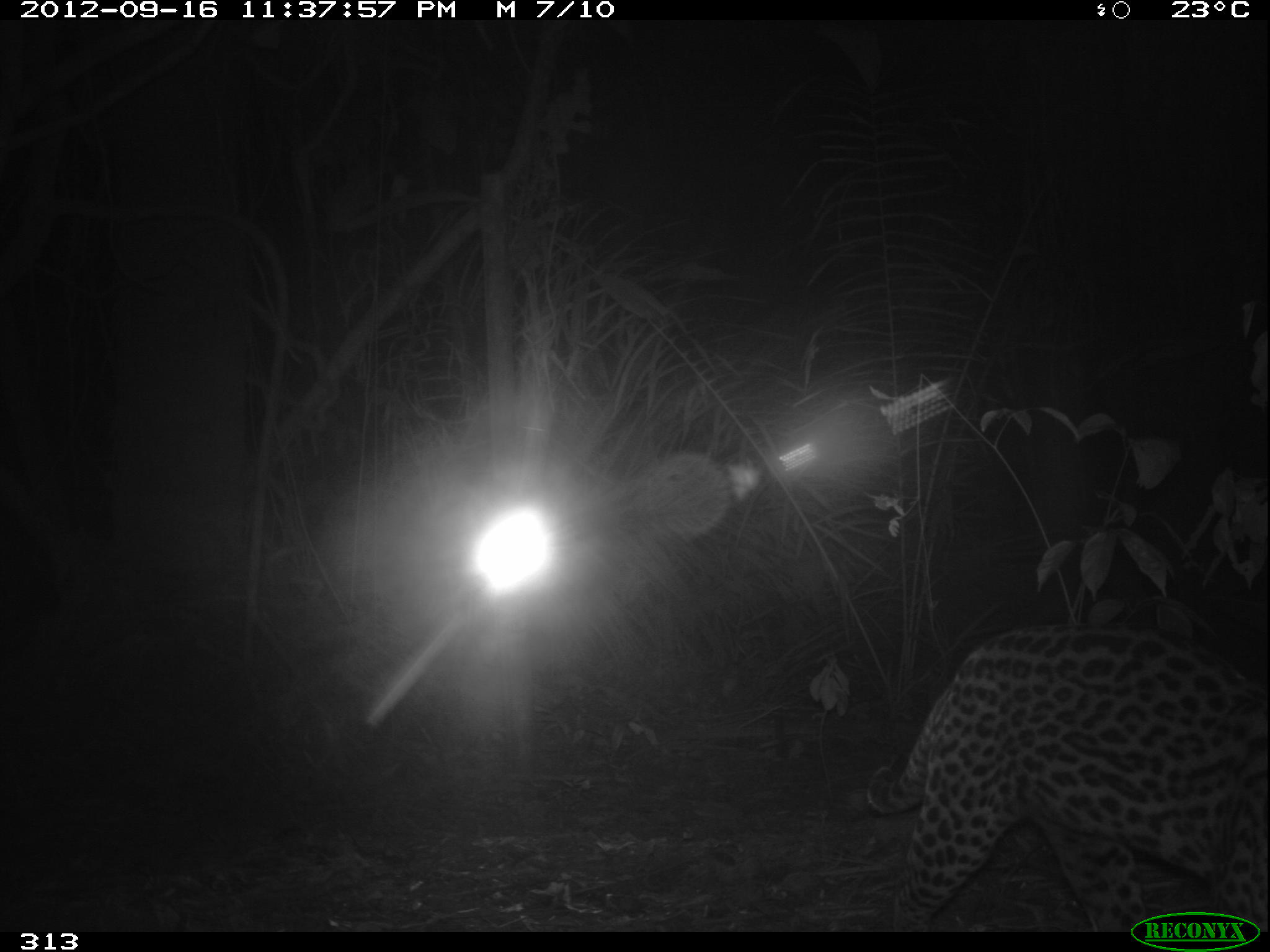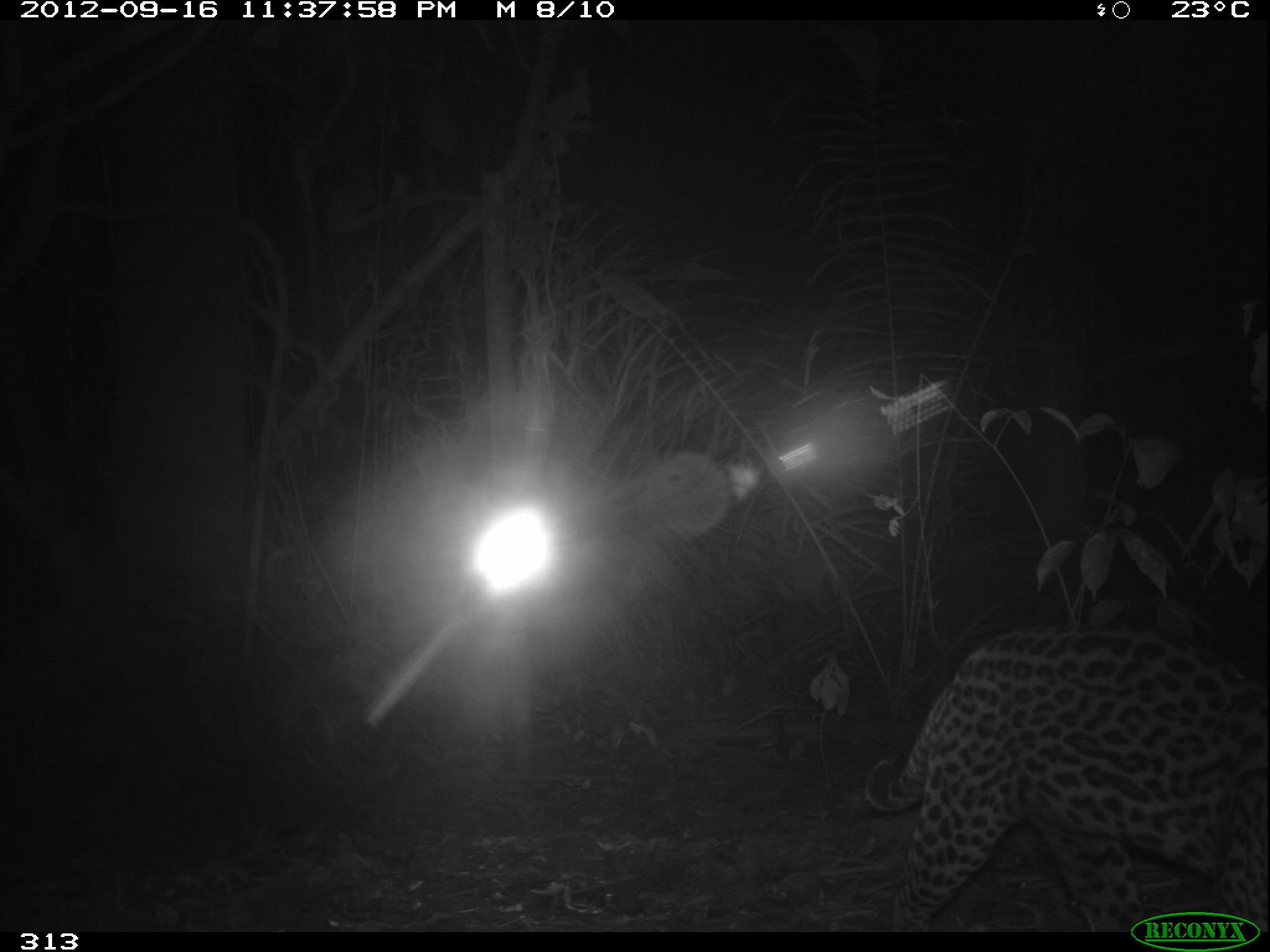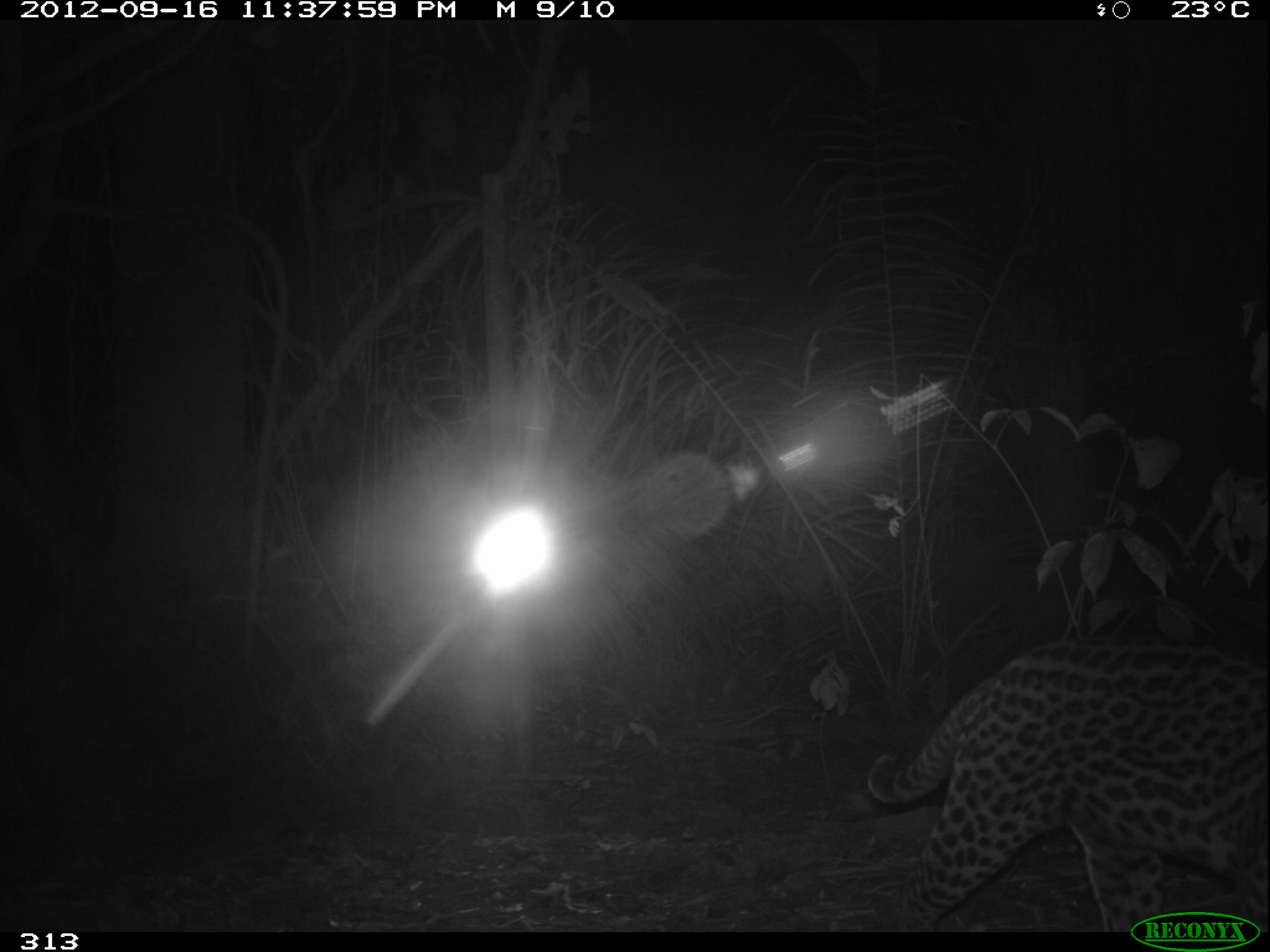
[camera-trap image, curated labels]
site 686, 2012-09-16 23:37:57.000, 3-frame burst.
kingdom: Animalia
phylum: Chordata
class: Mammalia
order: Carnivora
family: Felidae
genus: Leopardus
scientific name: Leopardus pardalis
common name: ocelot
Leopardus pardalis (ocelot).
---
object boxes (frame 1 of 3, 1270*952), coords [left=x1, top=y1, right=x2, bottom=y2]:
leopardus pardalis: [left=861, top=619, right=1270, bottom=935]